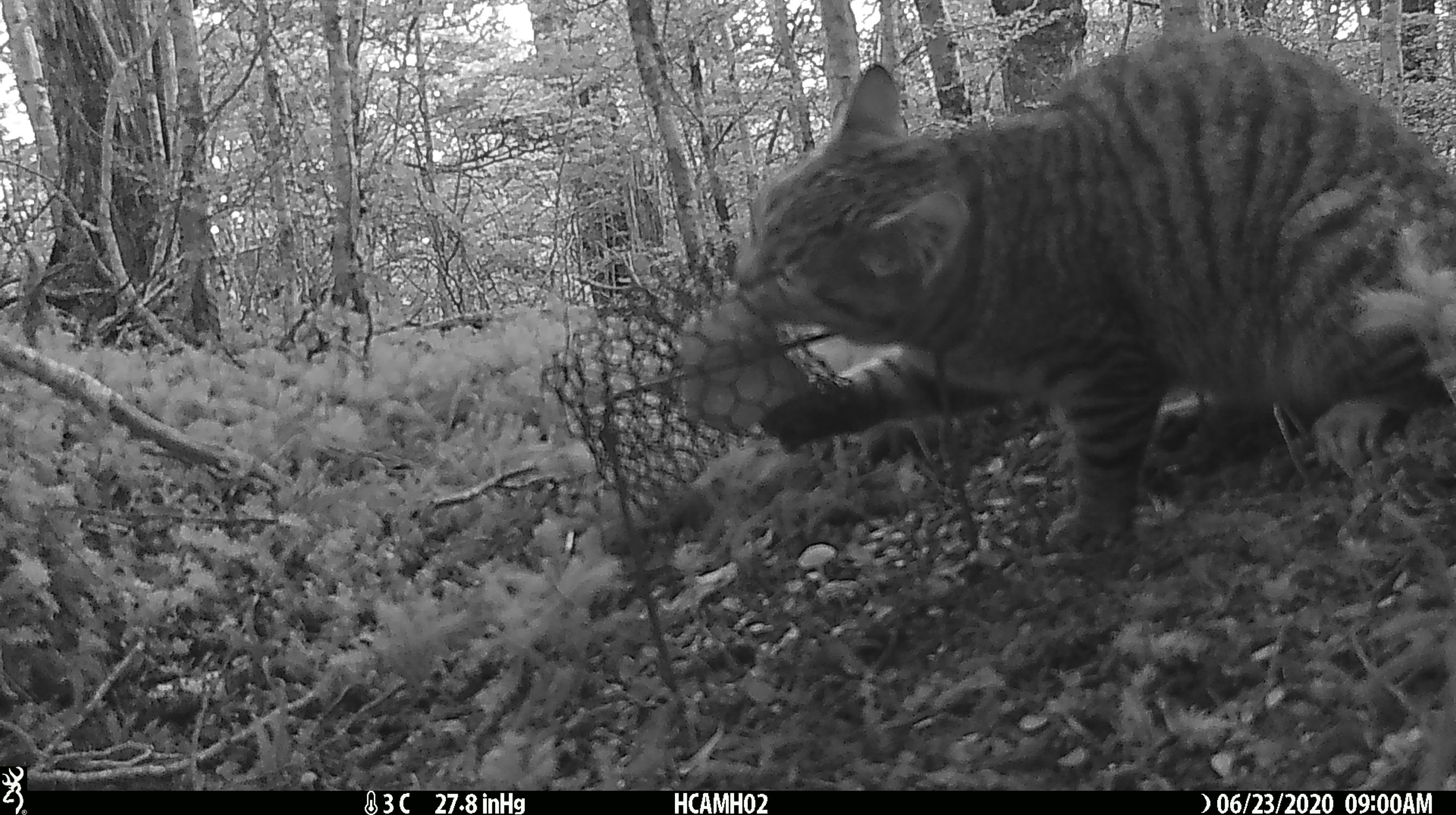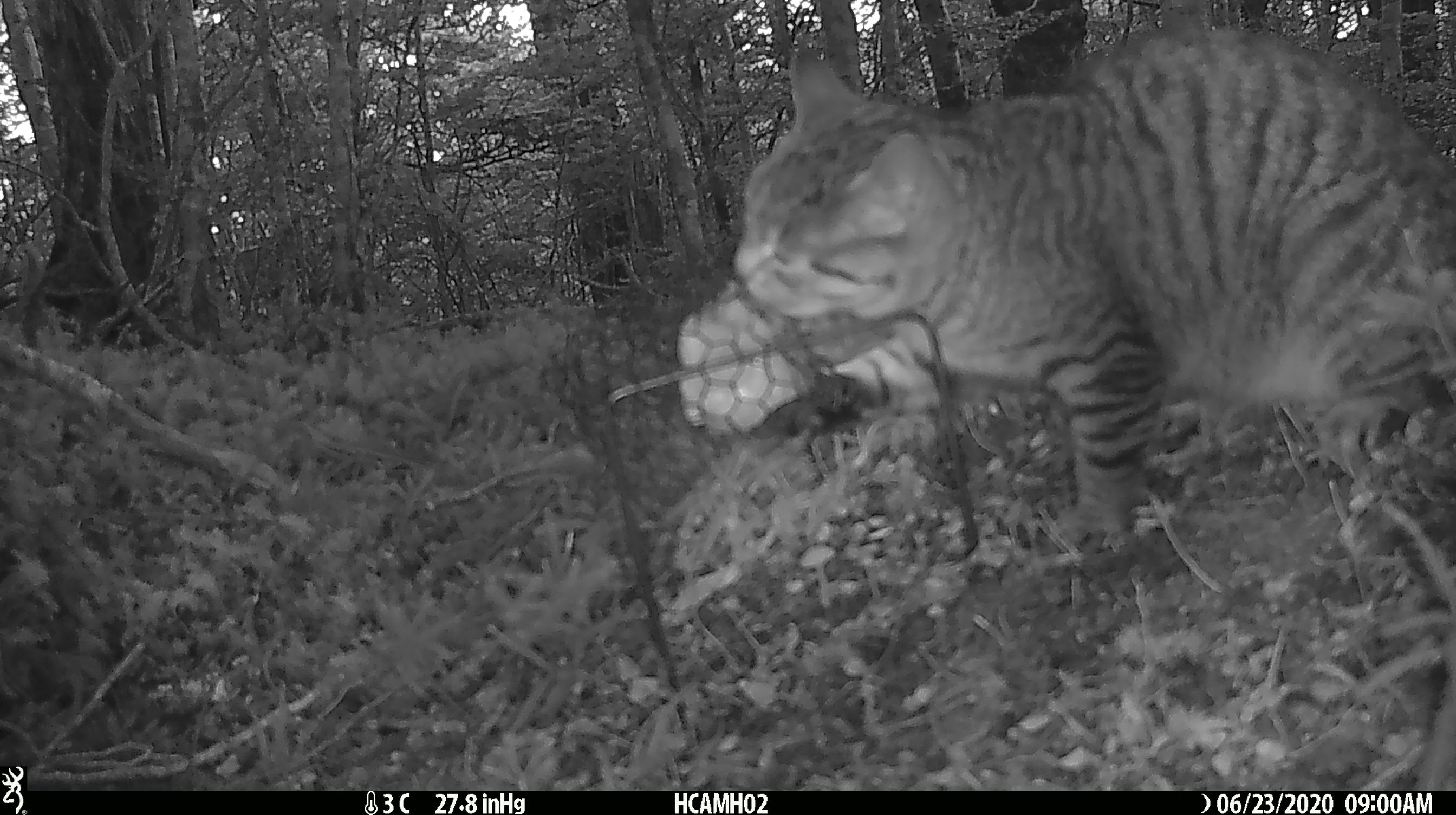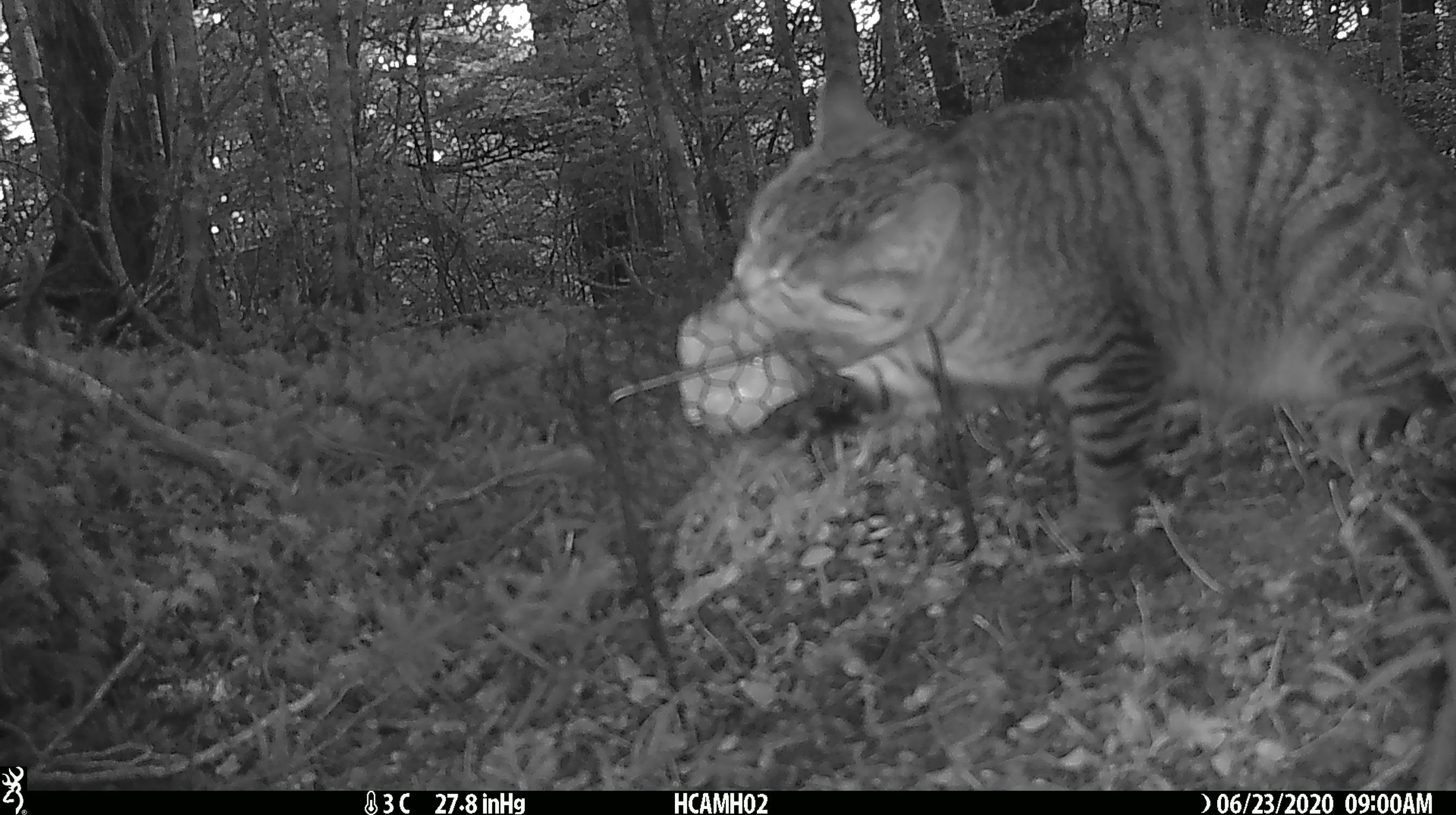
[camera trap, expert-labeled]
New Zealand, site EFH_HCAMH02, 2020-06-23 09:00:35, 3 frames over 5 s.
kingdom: Animalia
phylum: Chordata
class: Mammalia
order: Carnivora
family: Felidae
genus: Felis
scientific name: Felis catus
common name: domestic cat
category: cat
Cat (domestic cat) (Felis catus).